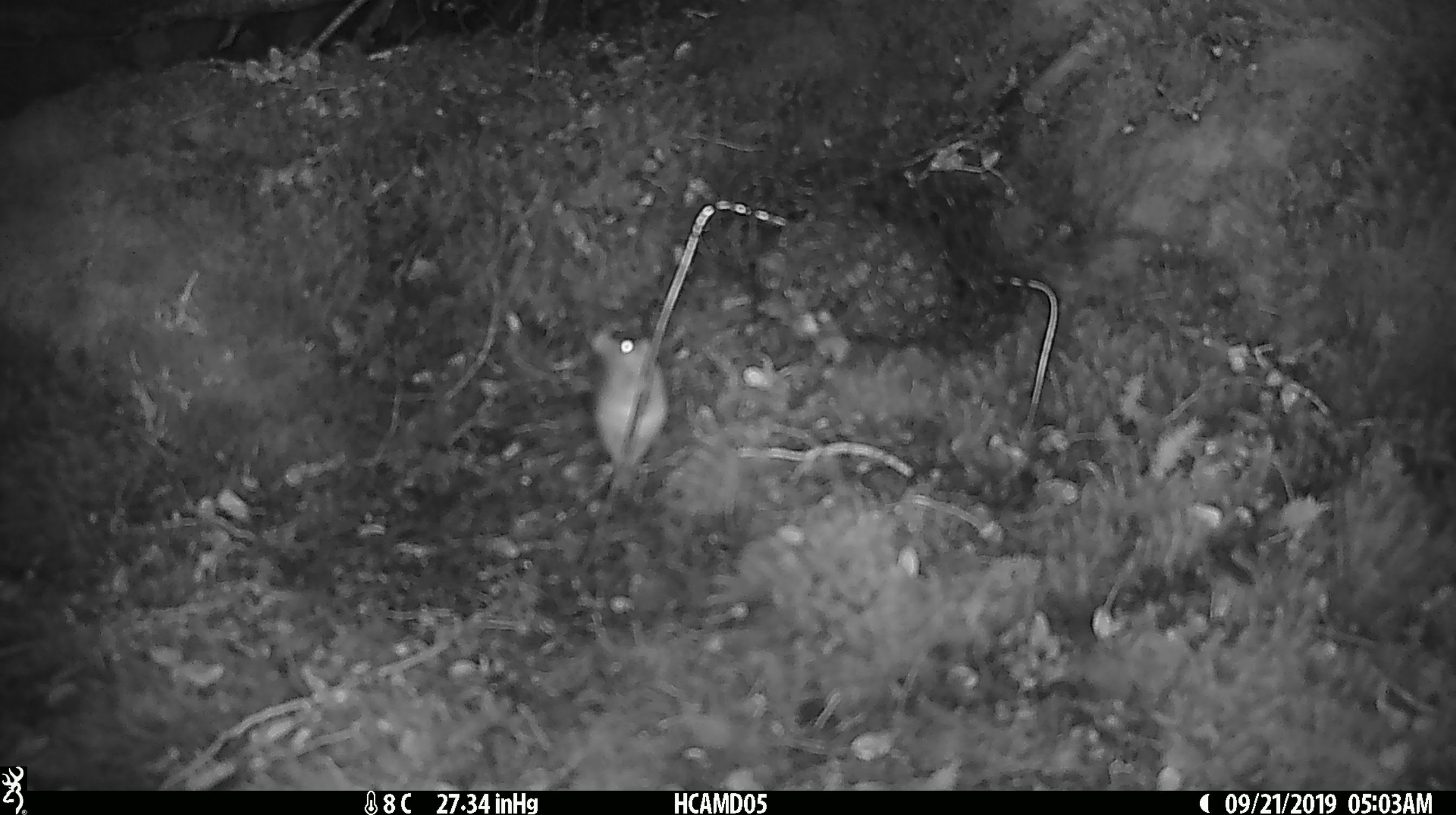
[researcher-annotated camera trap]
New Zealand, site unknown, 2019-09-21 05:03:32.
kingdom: Animalia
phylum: Chordata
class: Mammalia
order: Rodentia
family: Muridae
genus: Mus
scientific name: Mus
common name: mouse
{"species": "mouse (Mus)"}